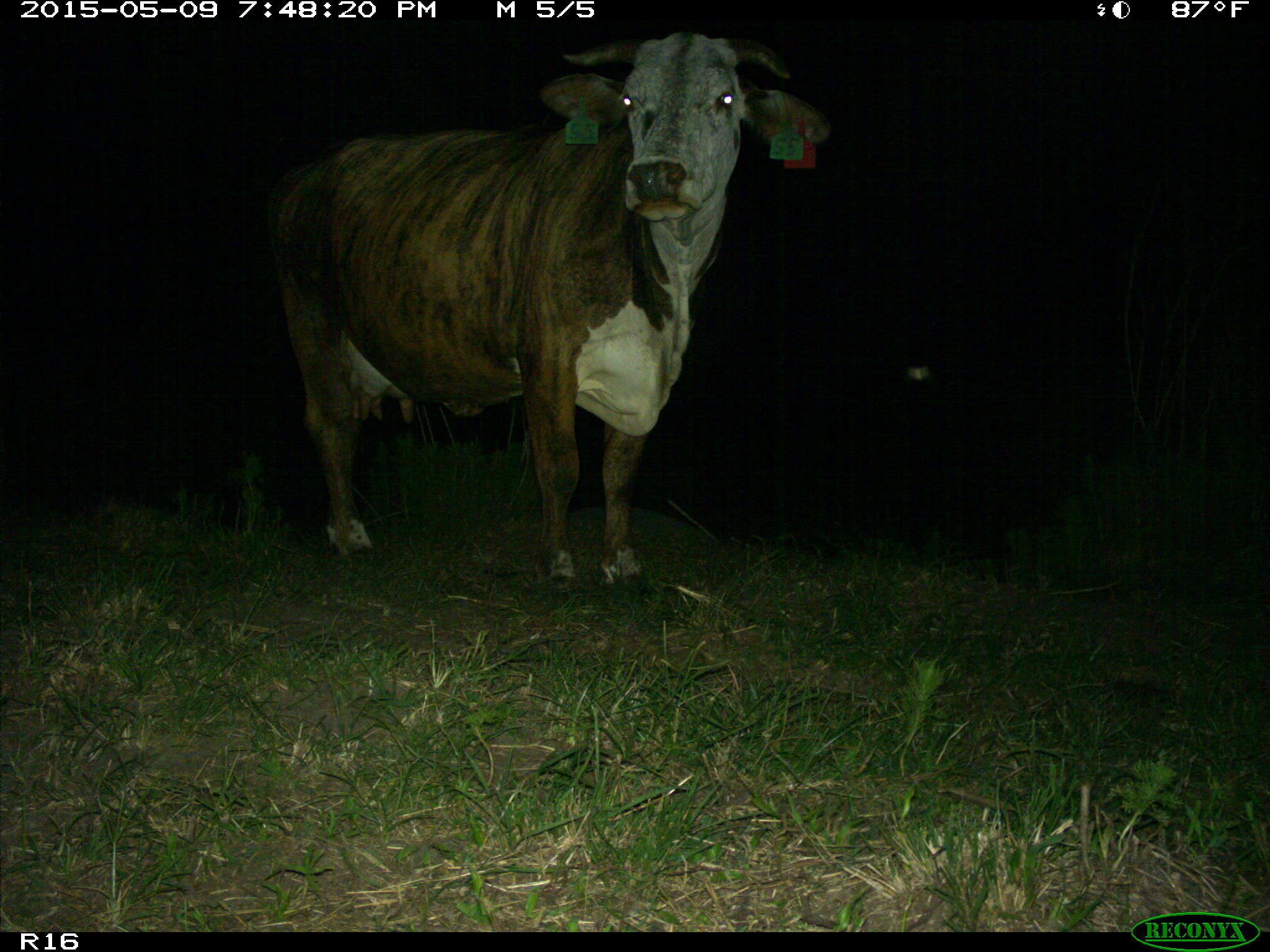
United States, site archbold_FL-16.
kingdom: Animalia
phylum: Chordata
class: Mammalia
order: Artiodactyla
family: Bovidae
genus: Bos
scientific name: Bos taurus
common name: domestic cow